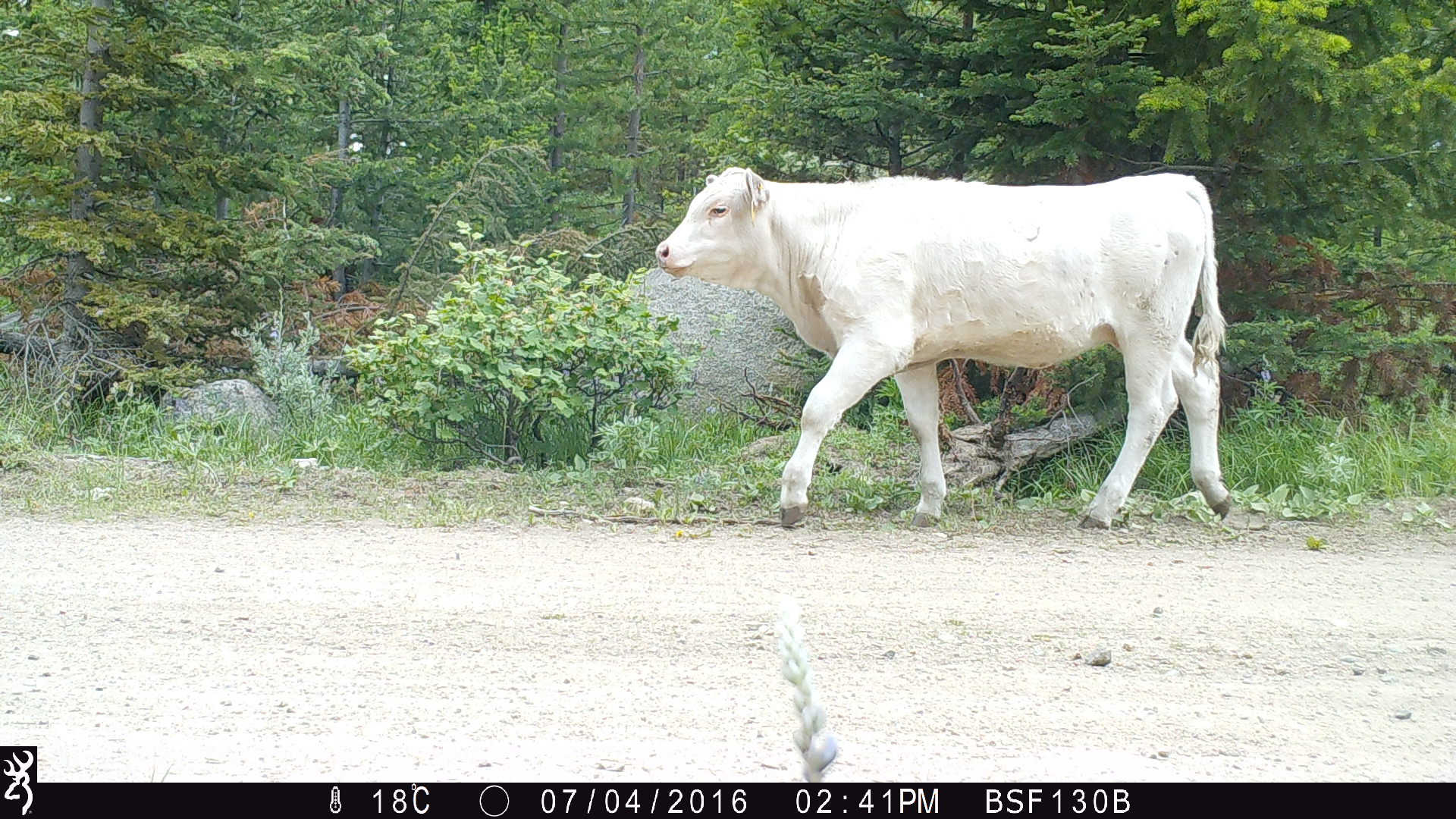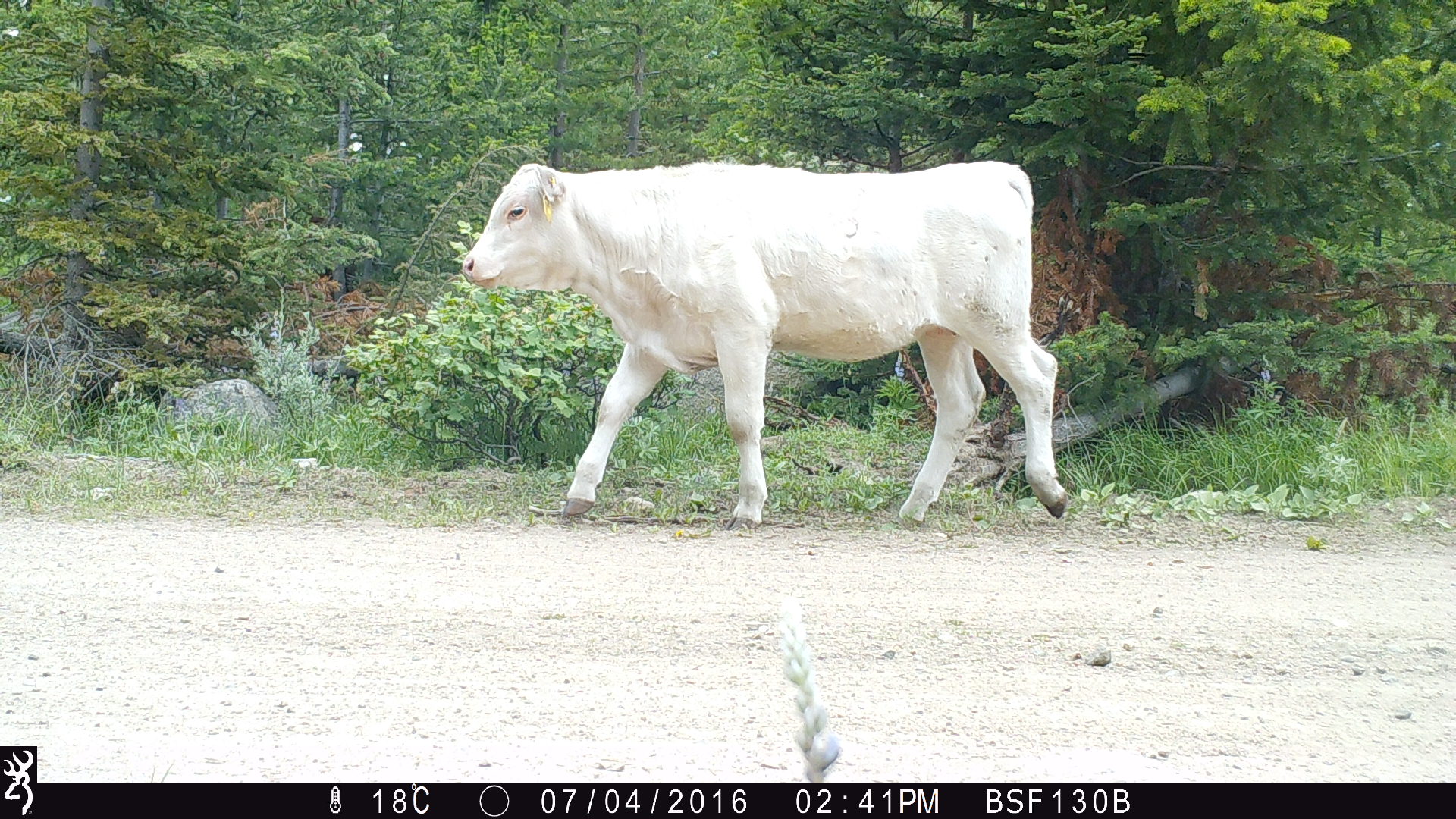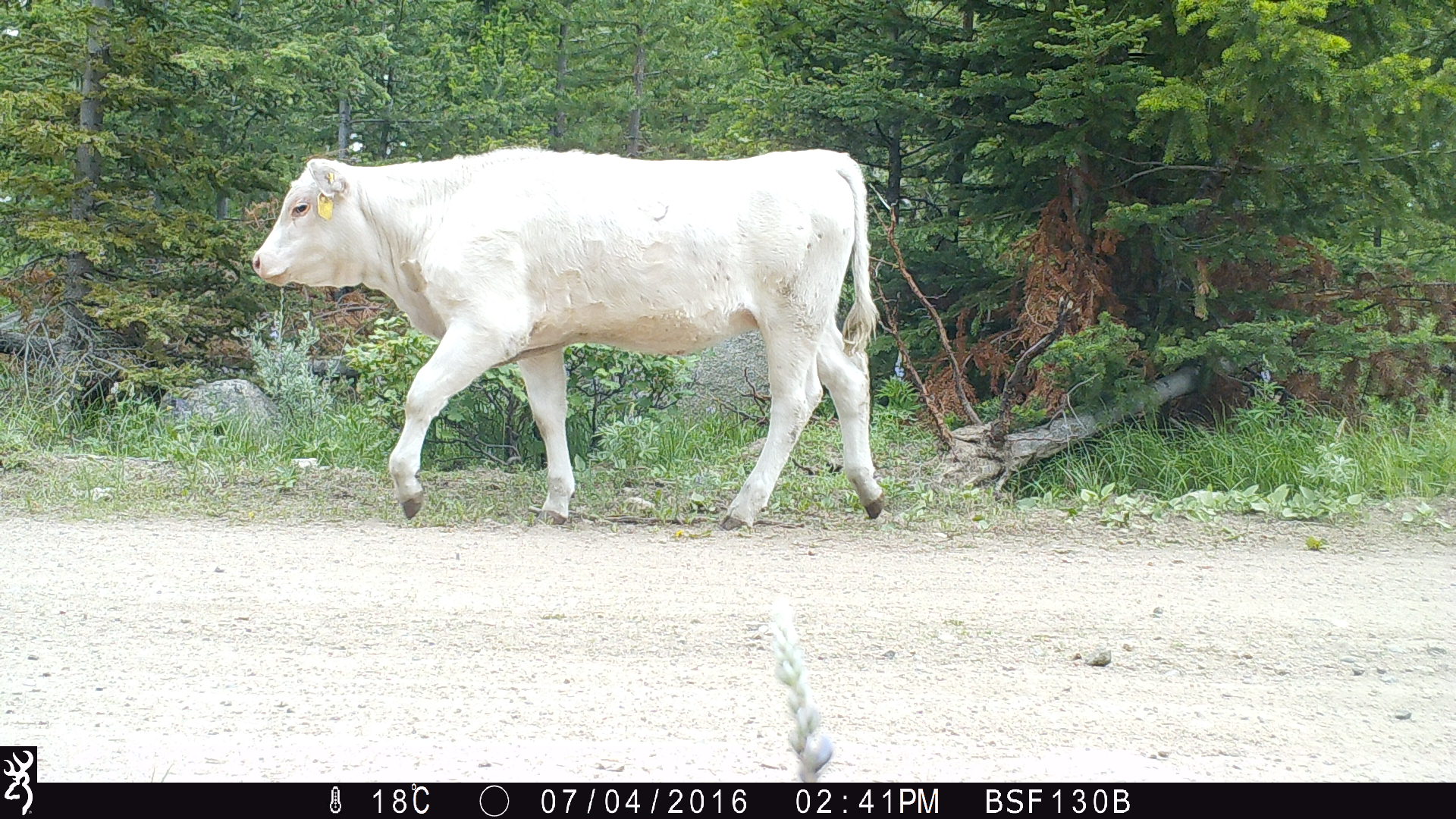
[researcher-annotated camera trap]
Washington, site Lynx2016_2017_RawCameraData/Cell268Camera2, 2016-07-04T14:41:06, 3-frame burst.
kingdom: Animalia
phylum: Chordata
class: Mammalia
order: Artiodactyla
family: Bovidae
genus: Bos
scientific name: Bos taurus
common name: domestic cattle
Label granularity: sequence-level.